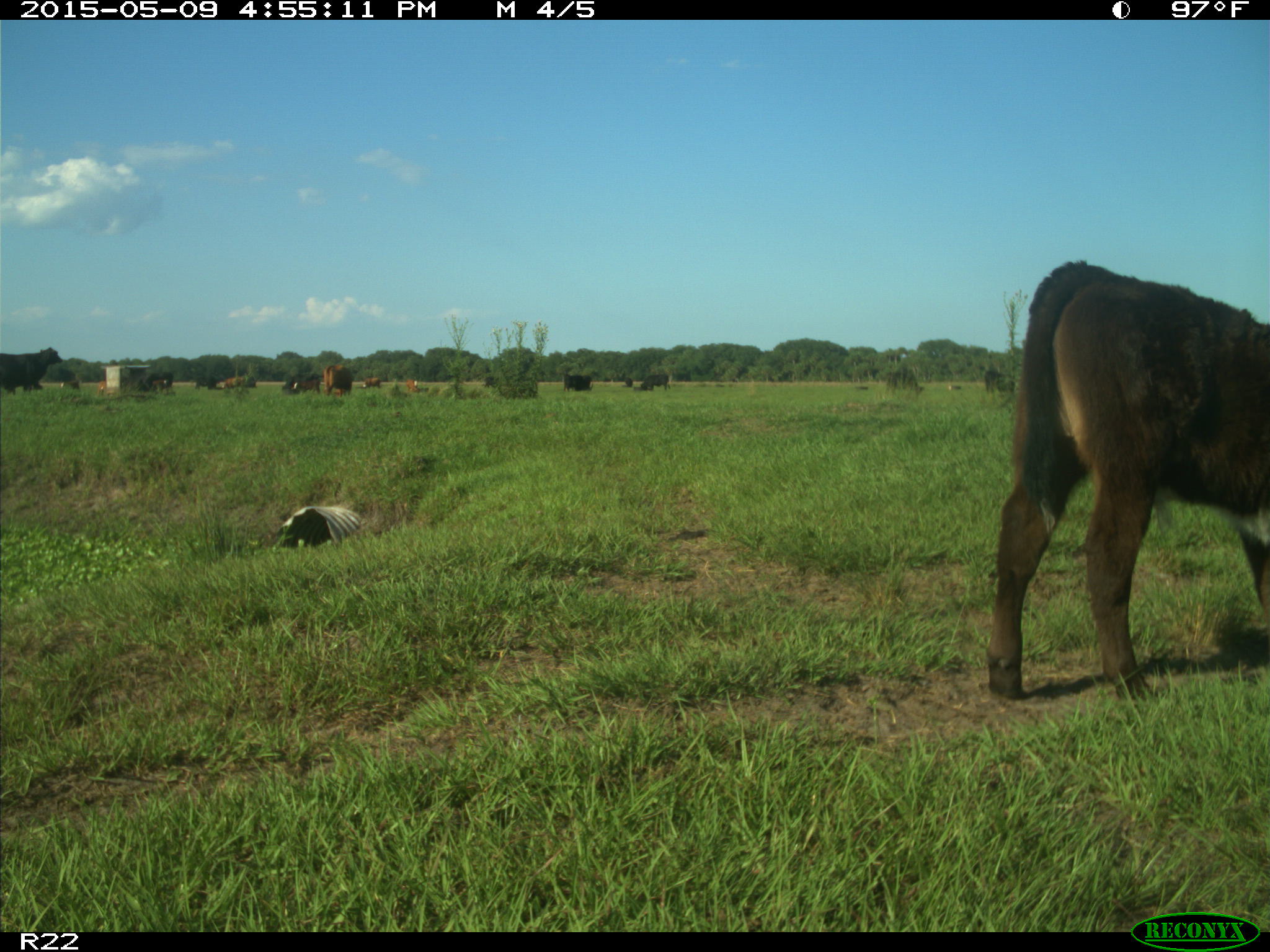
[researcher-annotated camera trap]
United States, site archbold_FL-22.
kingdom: Animalia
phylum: Chordata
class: Mammalia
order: Artiodactyla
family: Bovidae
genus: Bos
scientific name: Bos taurus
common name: domestic cow